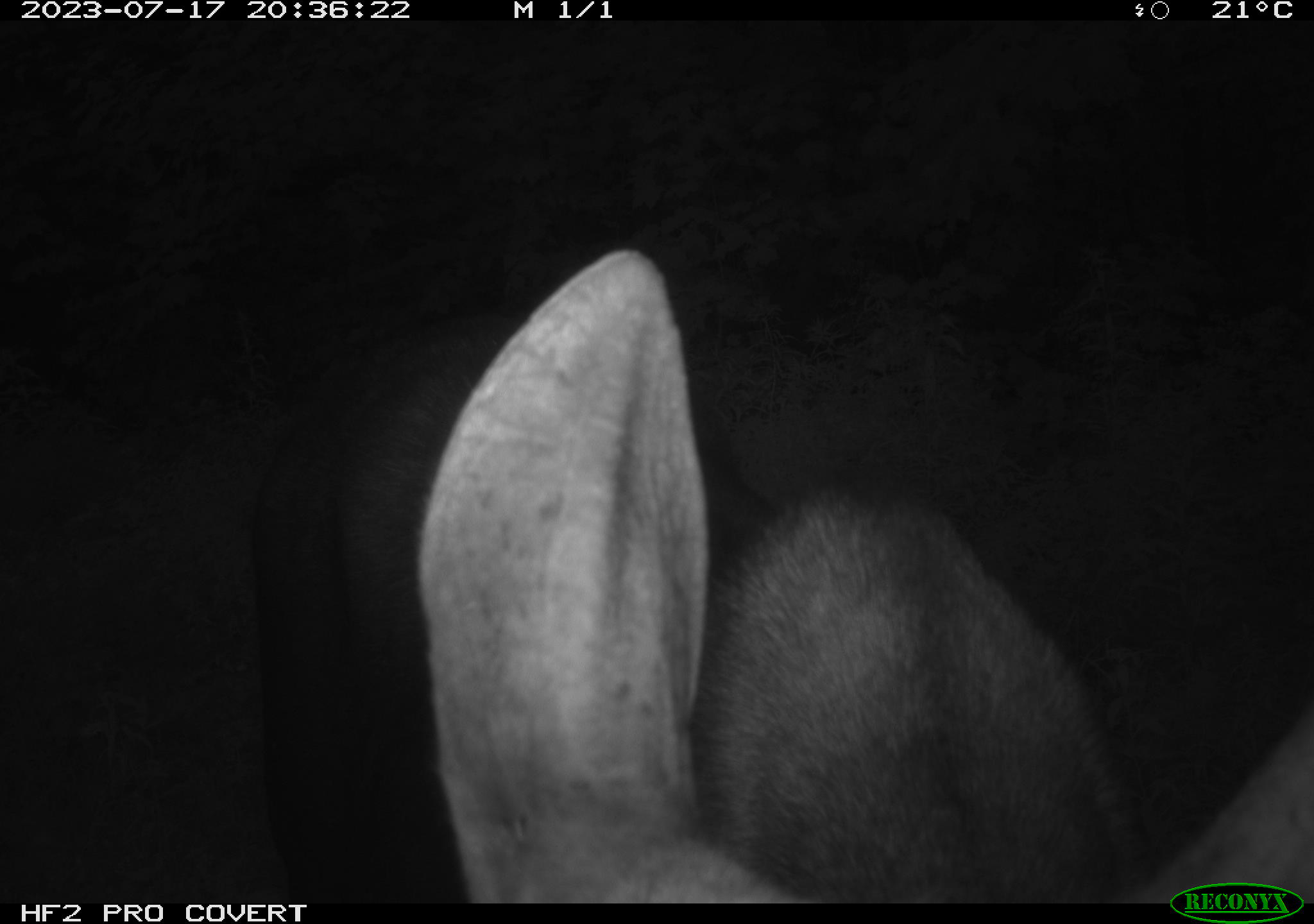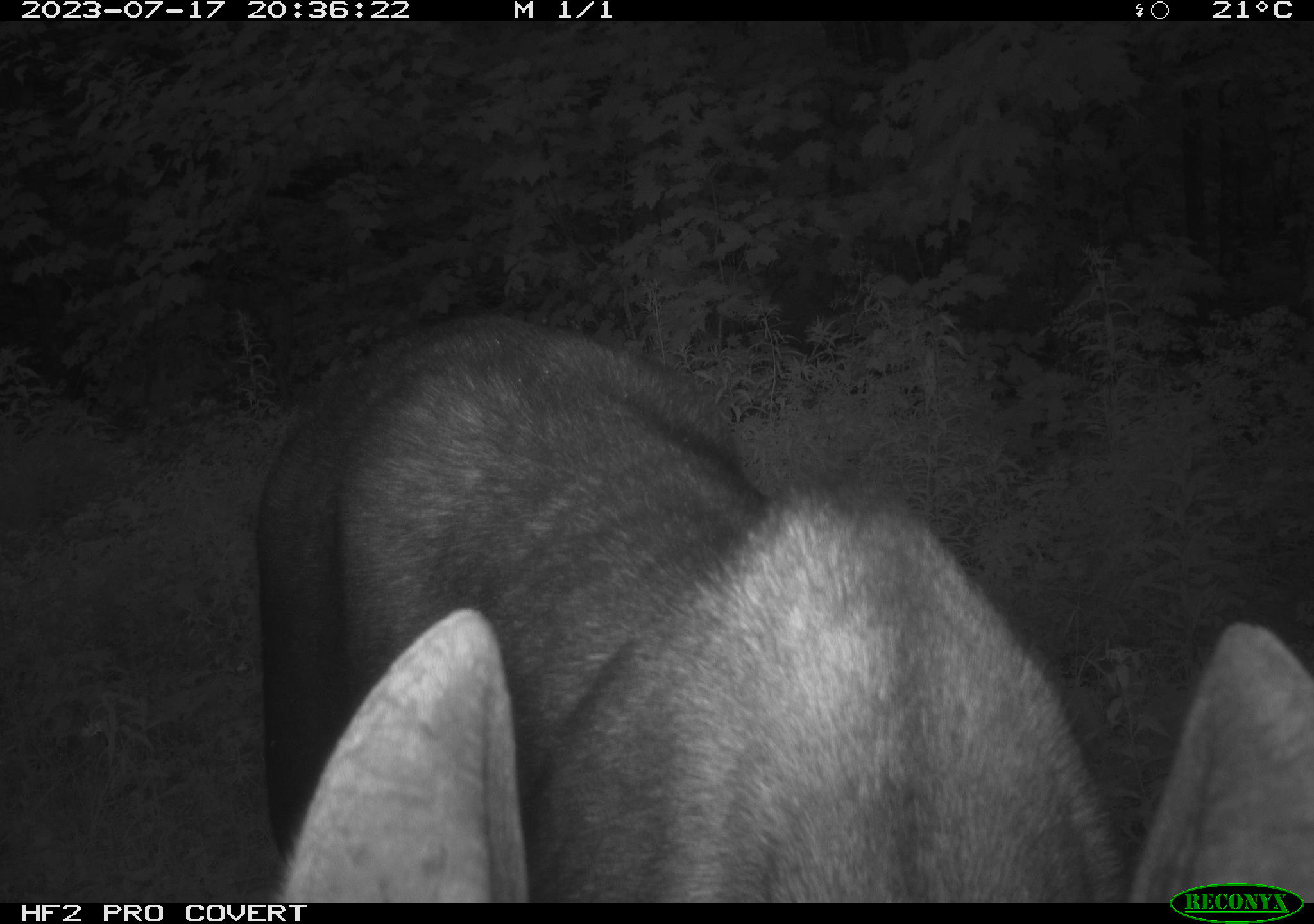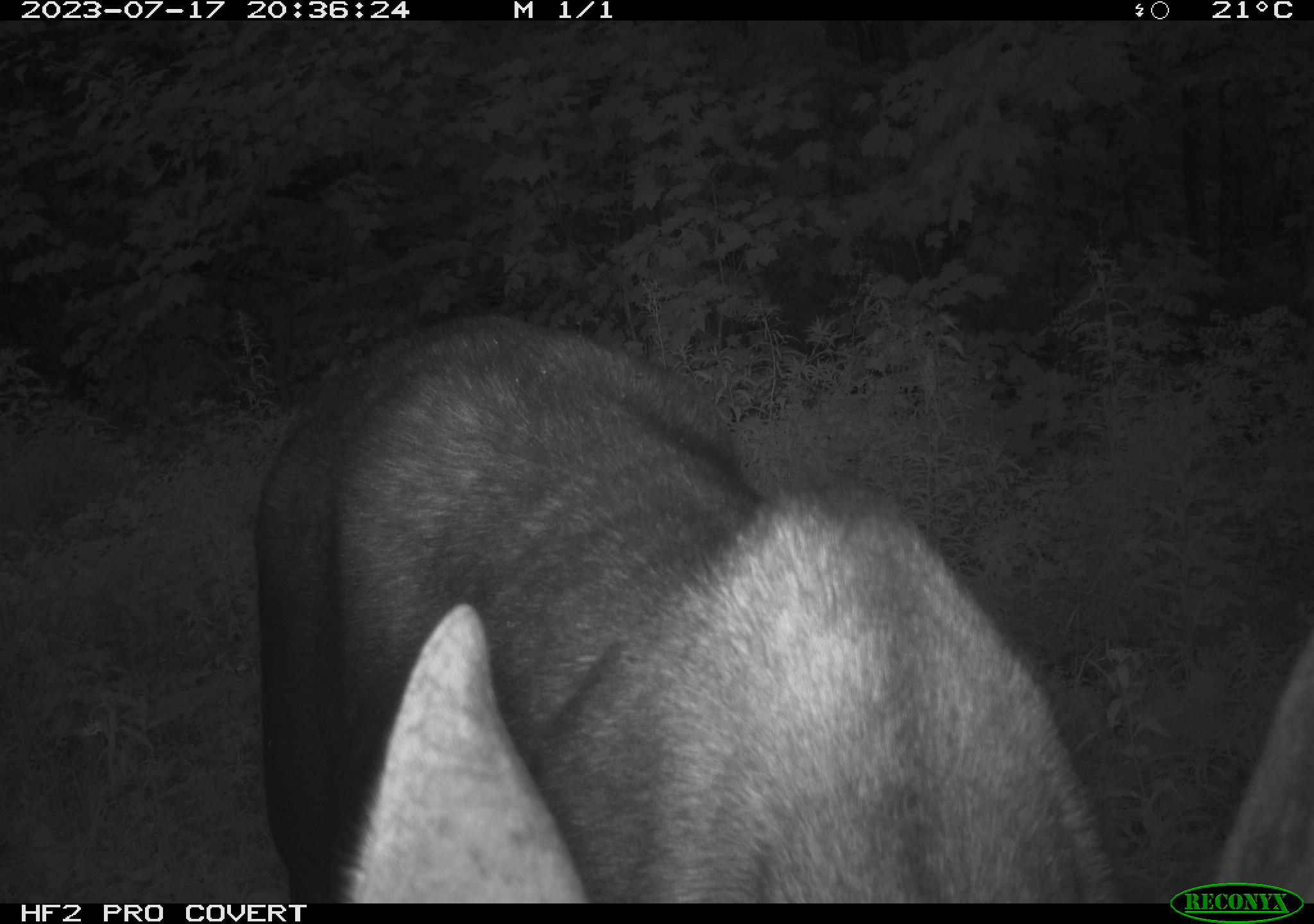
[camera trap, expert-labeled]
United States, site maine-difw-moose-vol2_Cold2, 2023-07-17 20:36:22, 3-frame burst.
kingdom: Animalia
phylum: Chordata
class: Mammalia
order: Artiodactyla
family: Cervidae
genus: Alces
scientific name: Alces alces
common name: moose